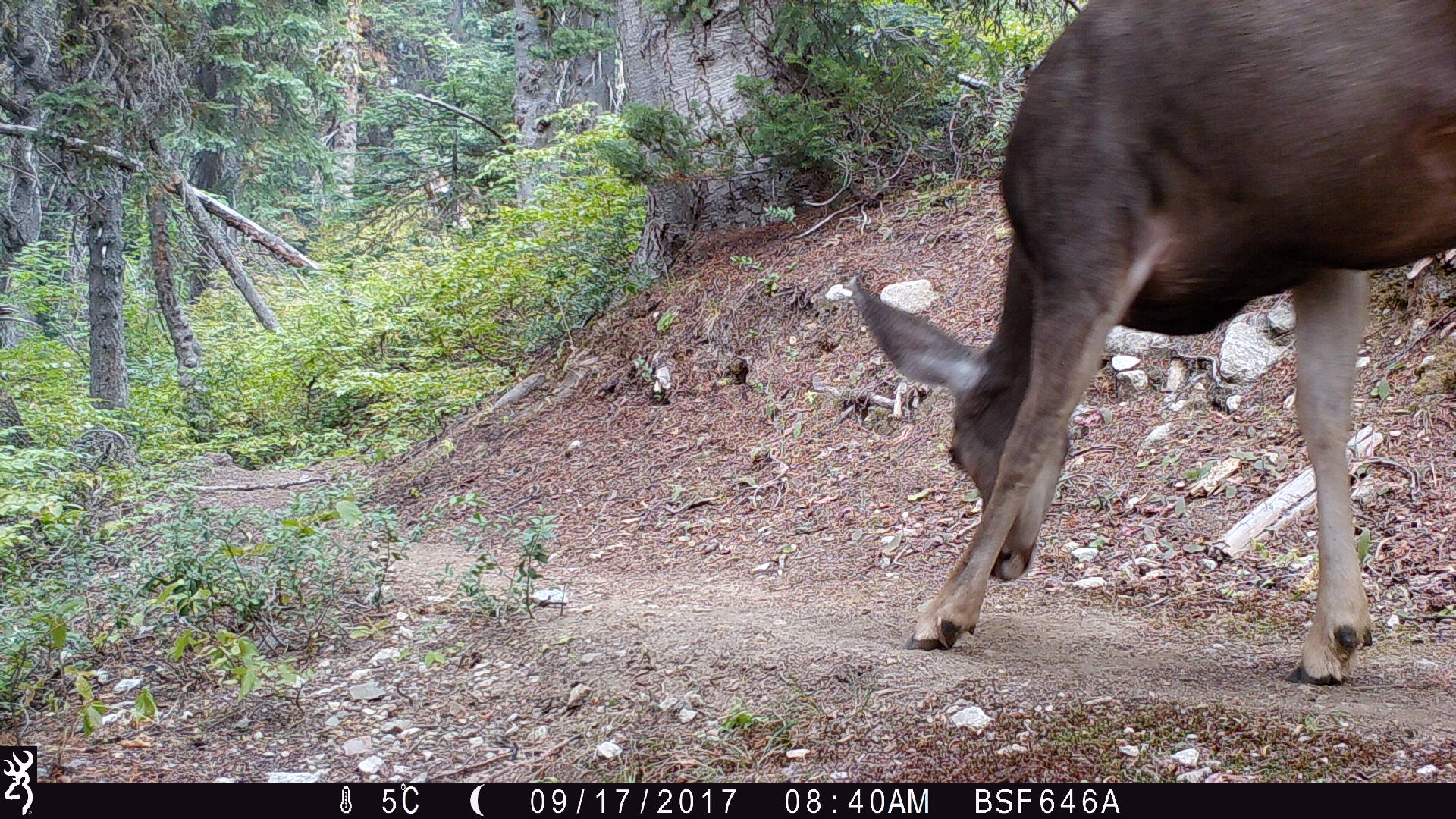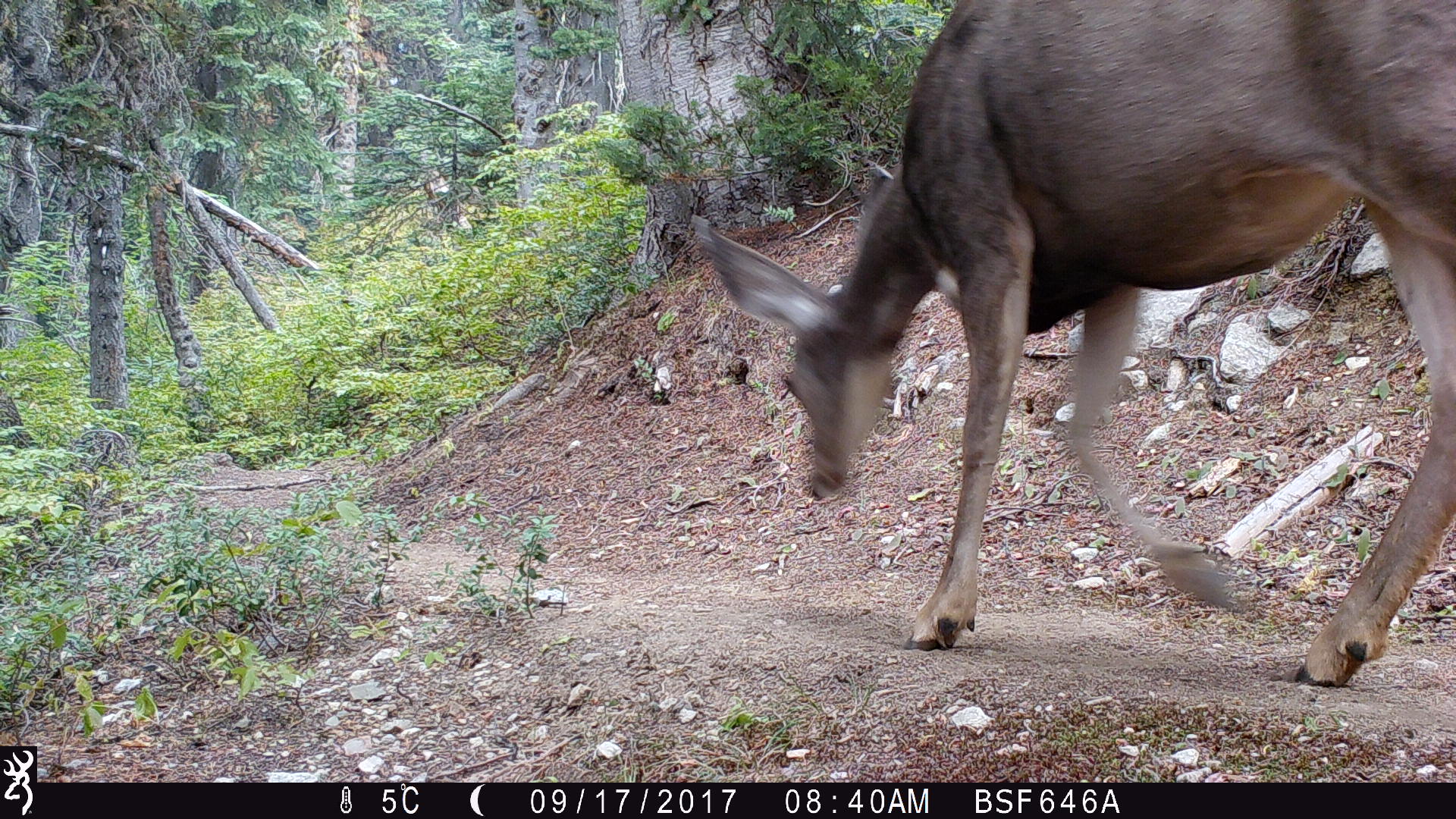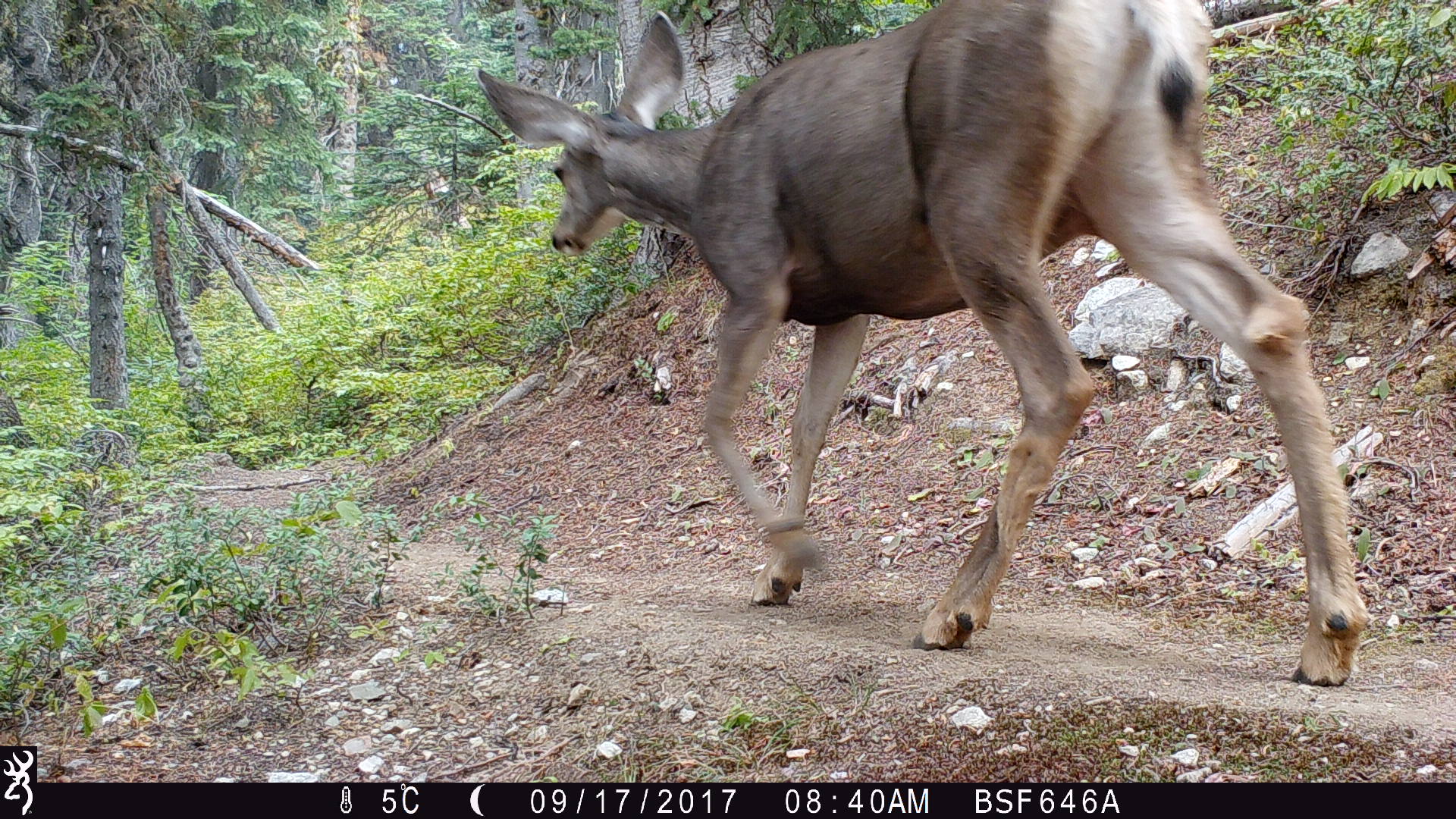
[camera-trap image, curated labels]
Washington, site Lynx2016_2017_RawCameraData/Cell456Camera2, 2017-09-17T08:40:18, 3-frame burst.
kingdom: Animalia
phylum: Chordata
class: Mammalia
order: Artiodactyla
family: Cervidae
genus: Odocoileus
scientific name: Odocoileus hemionus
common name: mule deer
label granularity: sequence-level